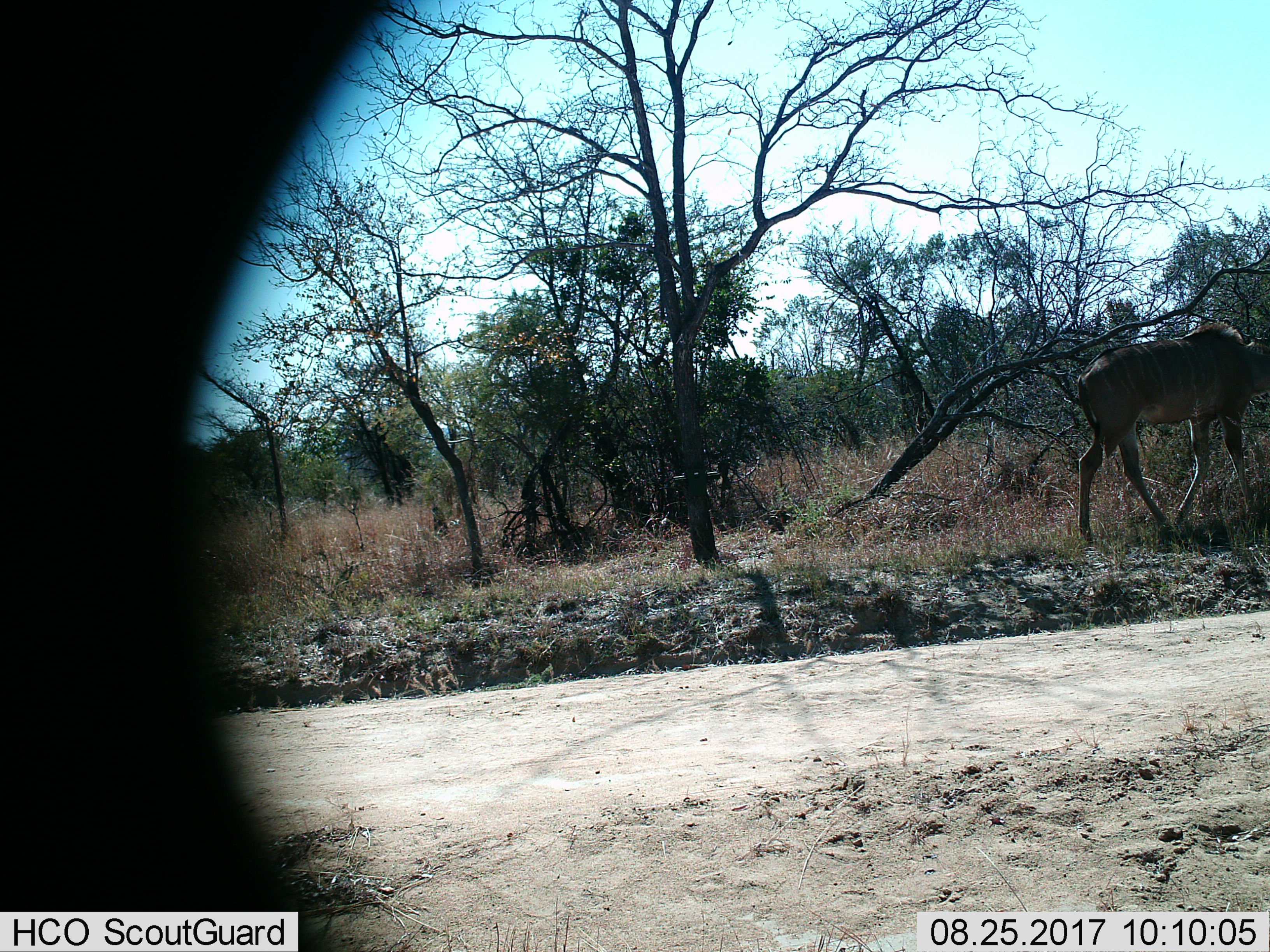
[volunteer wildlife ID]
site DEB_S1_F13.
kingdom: Animalia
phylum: Chordata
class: Mammalia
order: Artiodactyla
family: Bovidae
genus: Tragelaphus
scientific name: Tragelaphus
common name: kudu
Kudu (Tragelaphus), count 1. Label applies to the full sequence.